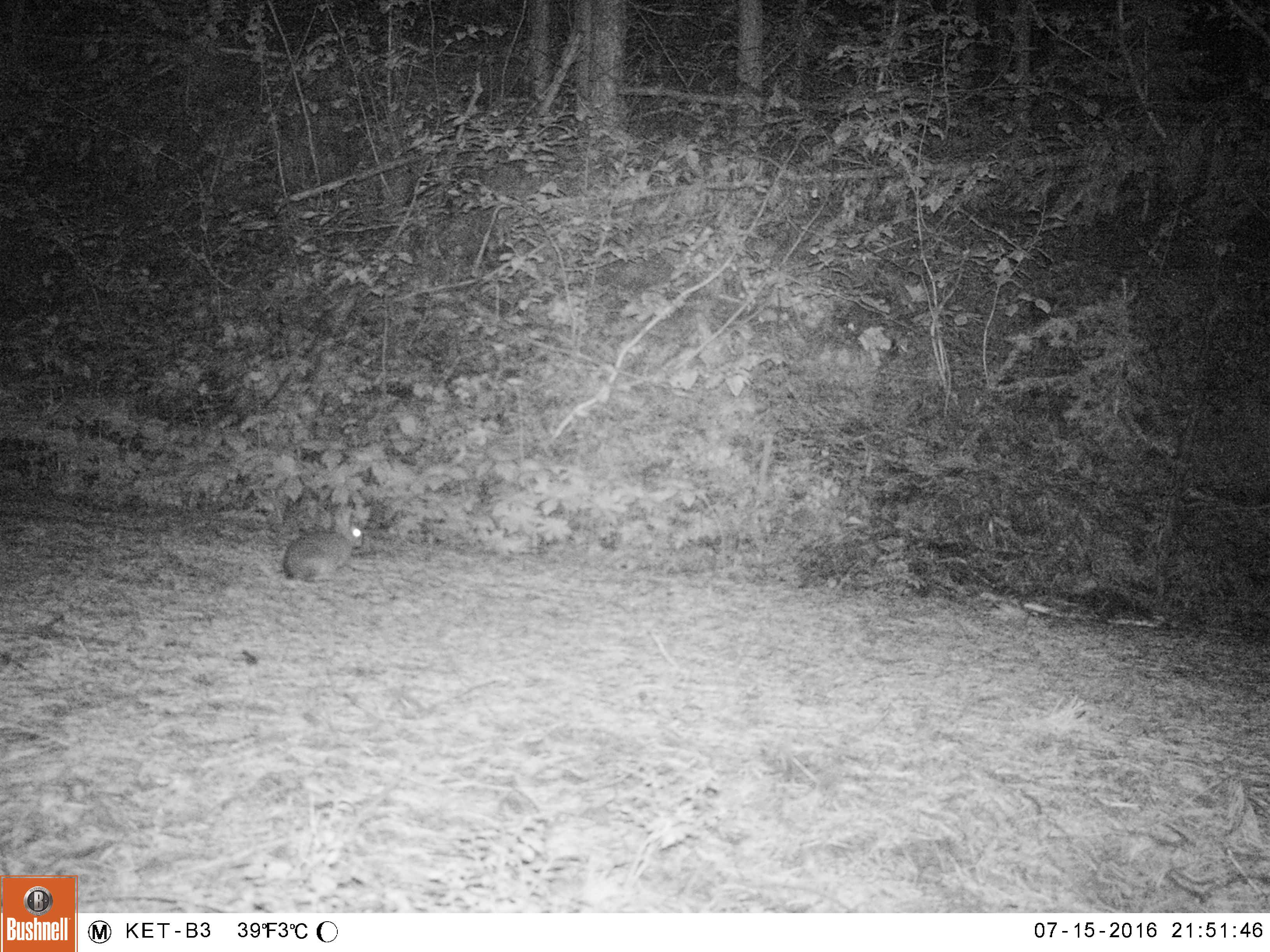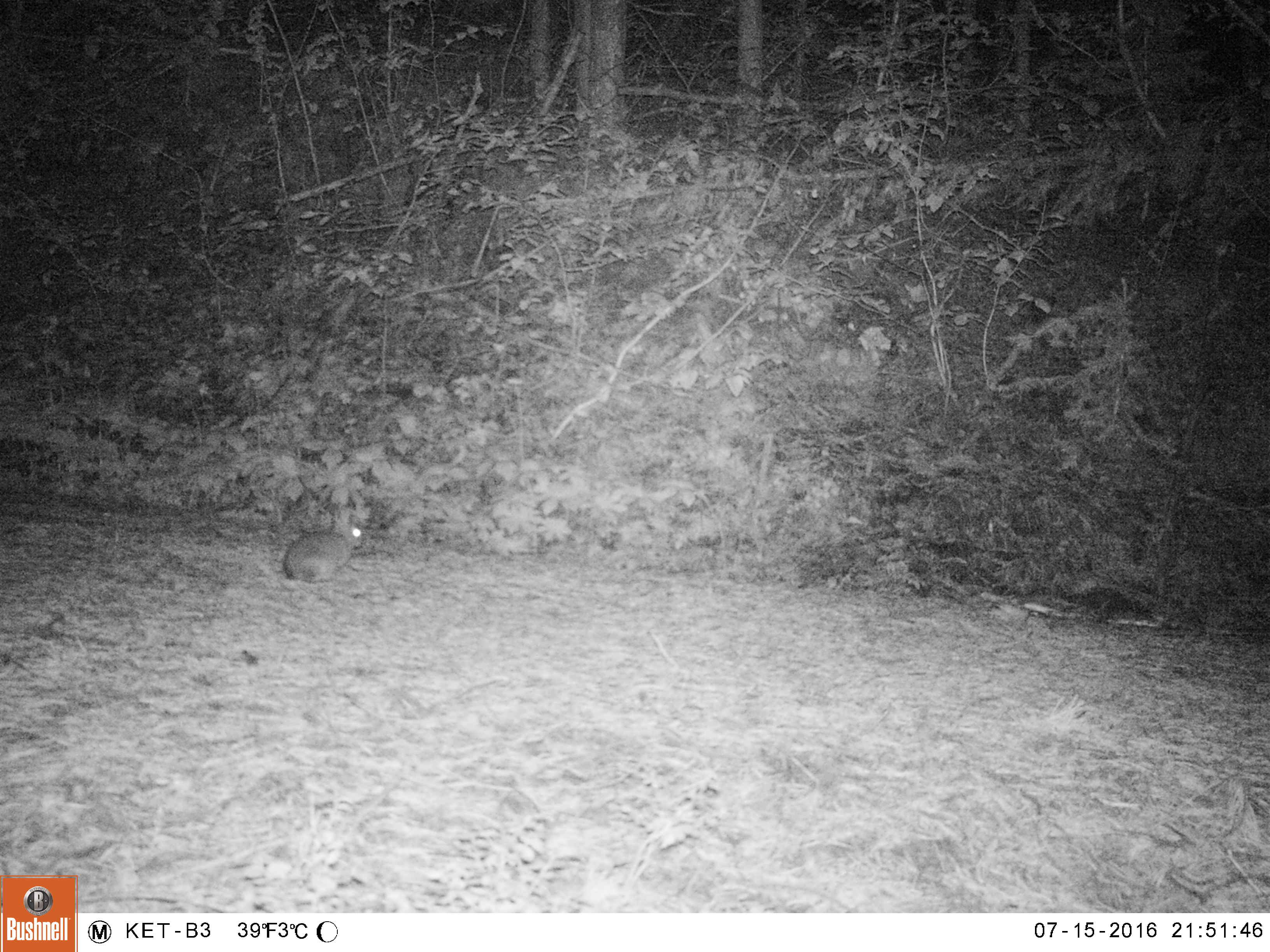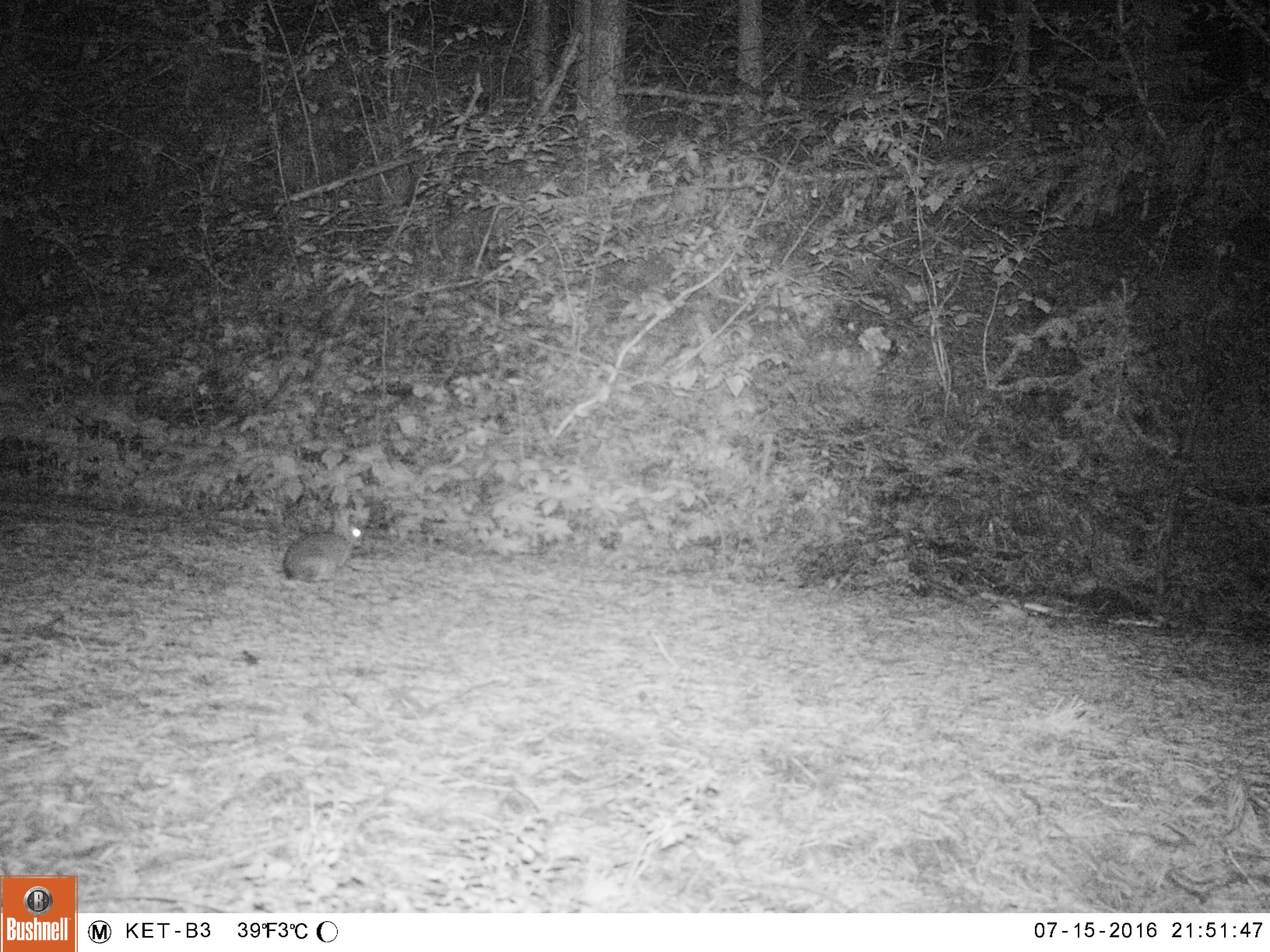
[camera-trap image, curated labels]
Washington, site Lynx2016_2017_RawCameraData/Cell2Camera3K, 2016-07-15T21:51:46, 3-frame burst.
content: unidentified animal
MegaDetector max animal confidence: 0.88